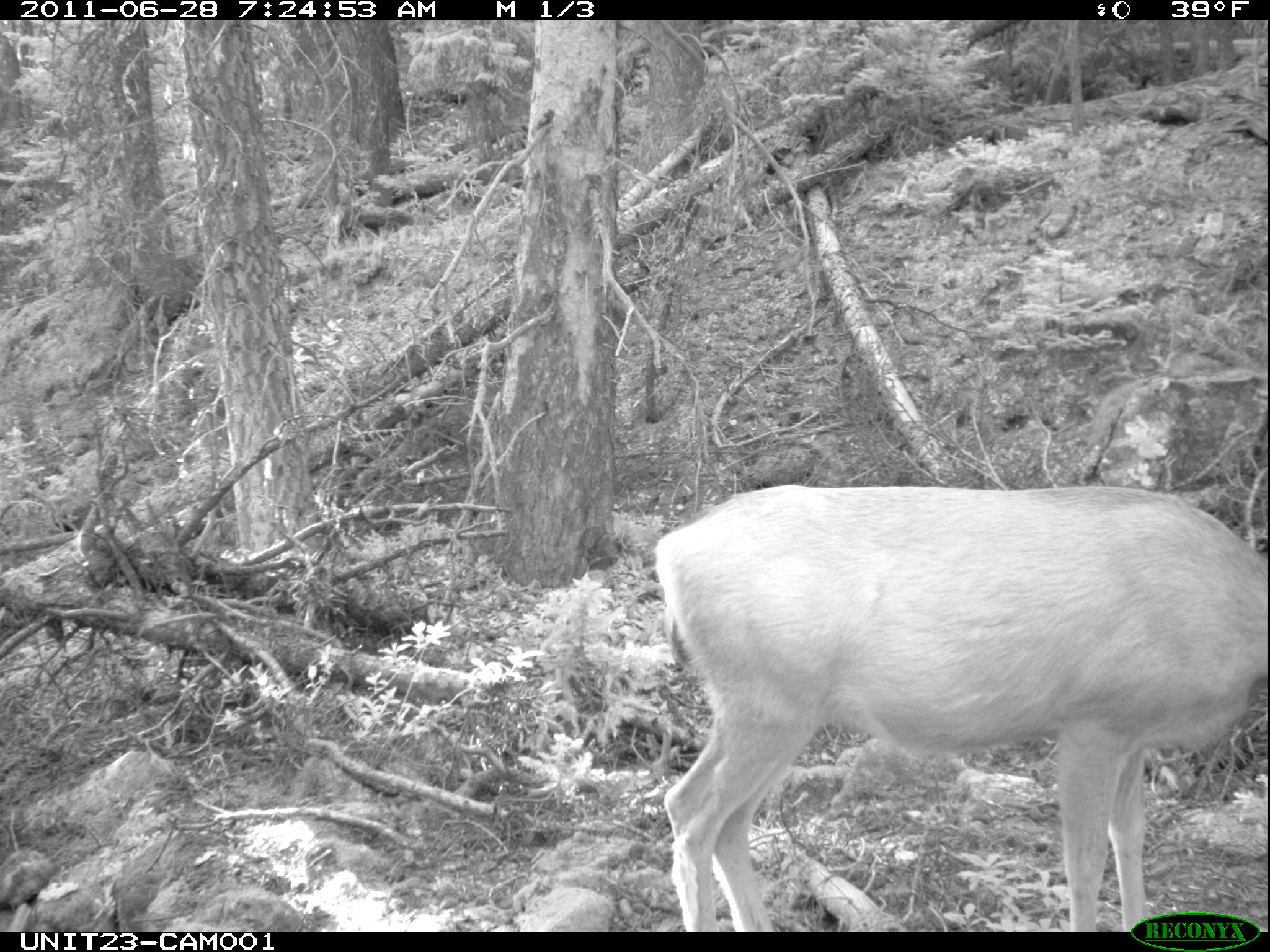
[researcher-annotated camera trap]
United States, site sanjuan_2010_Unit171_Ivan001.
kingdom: Animalia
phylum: Chordata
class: Mammalia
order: Artiodactyla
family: Cervidae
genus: Odocoileus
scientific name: Odocoileus hemionus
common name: mule deer